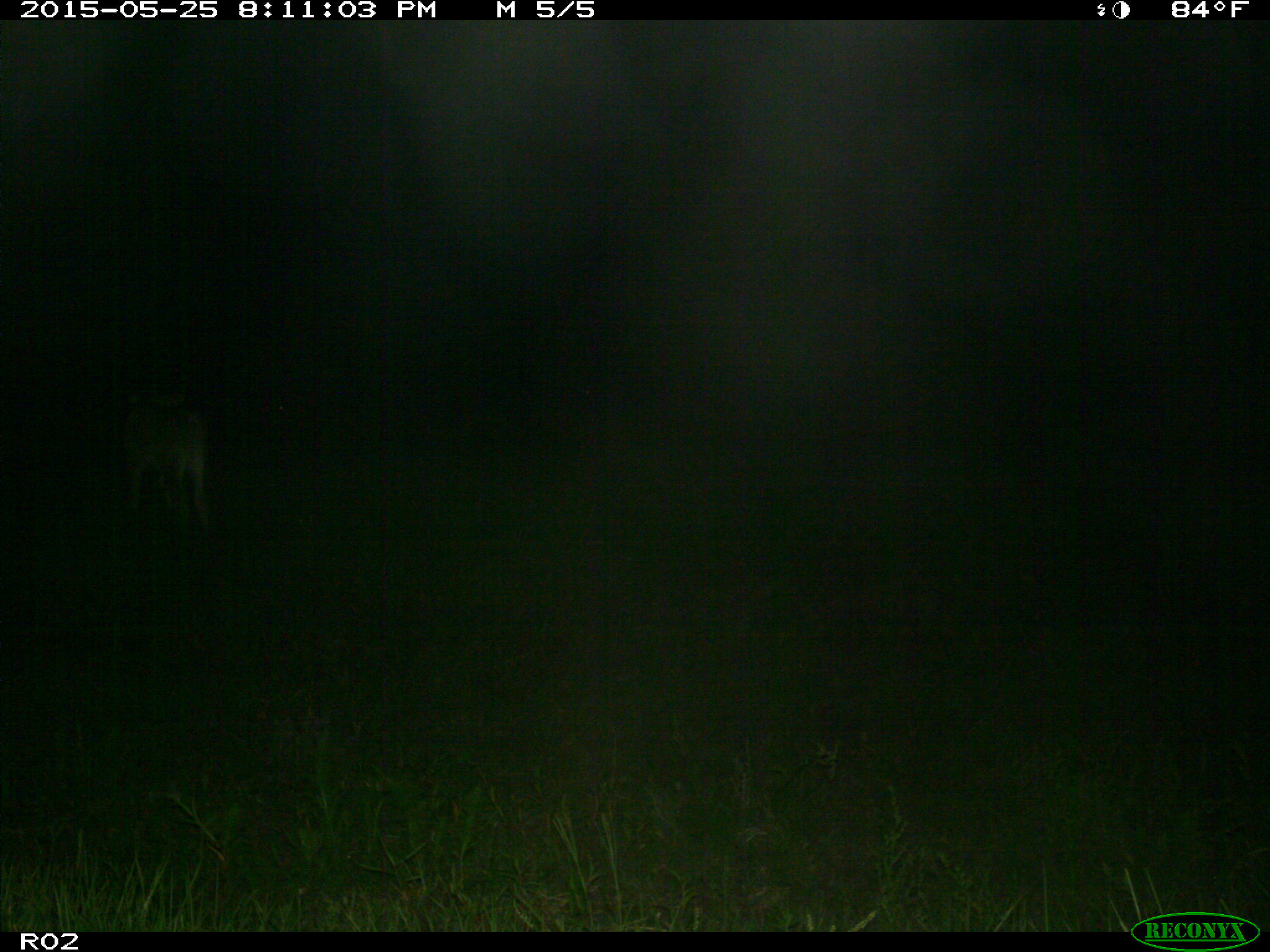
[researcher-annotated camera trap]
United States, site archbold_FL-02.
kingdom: Animalia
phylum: Chordata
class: Mammalia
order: Artiodactyla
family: Bovidae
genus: Bos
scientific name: Bos taurus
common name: domestic cow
Bos taurus (domestic cow).